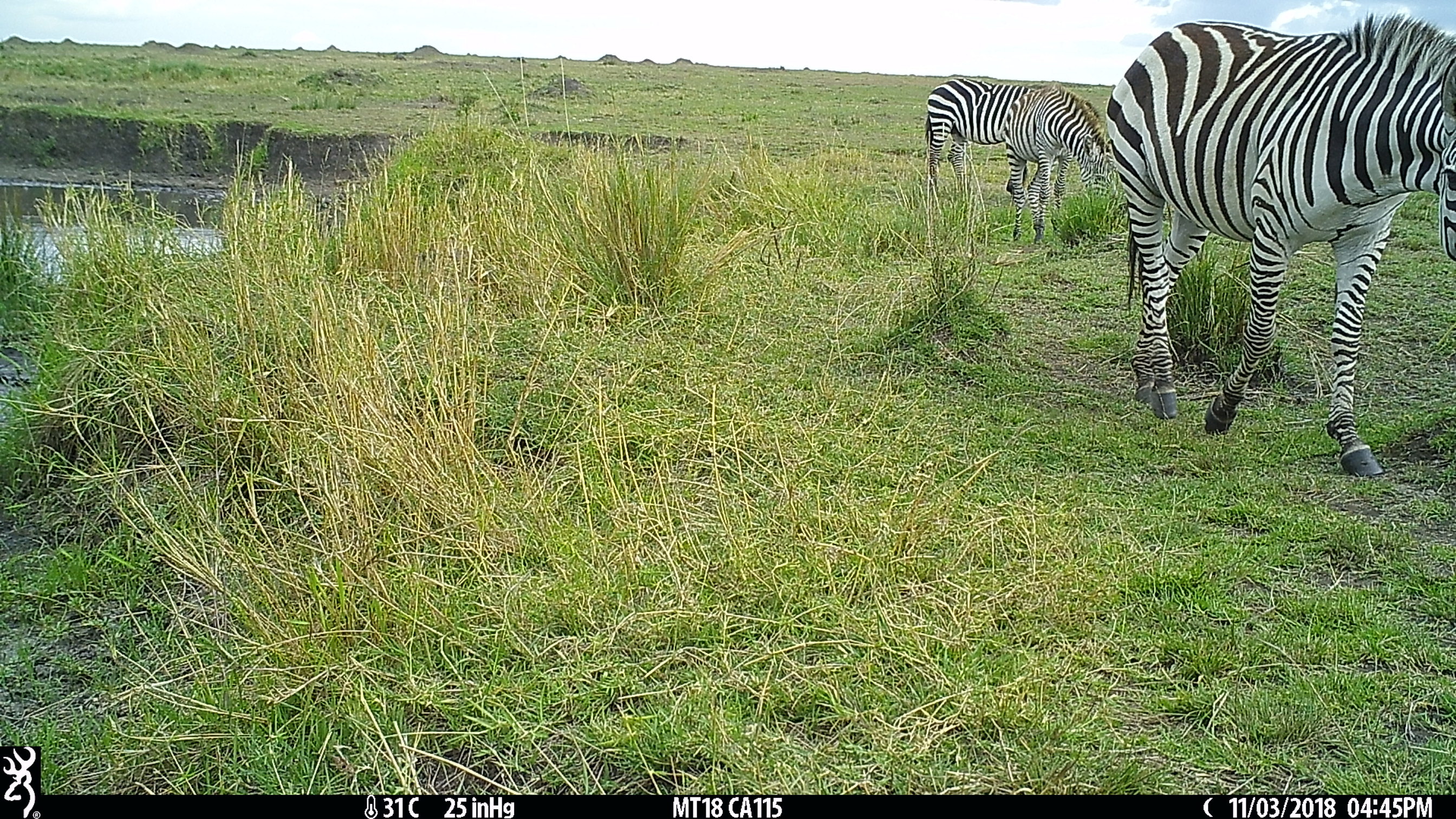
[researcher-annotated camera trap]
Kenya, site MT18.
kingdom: Animalia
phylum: Chordata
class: Mammalia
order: Perissodactyla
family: Equidae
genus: Equus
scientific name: Equus quagga burchellii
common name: burchell's zebra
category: zebra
Zebra (burchell's zebra) (Equus quagga burchellii).